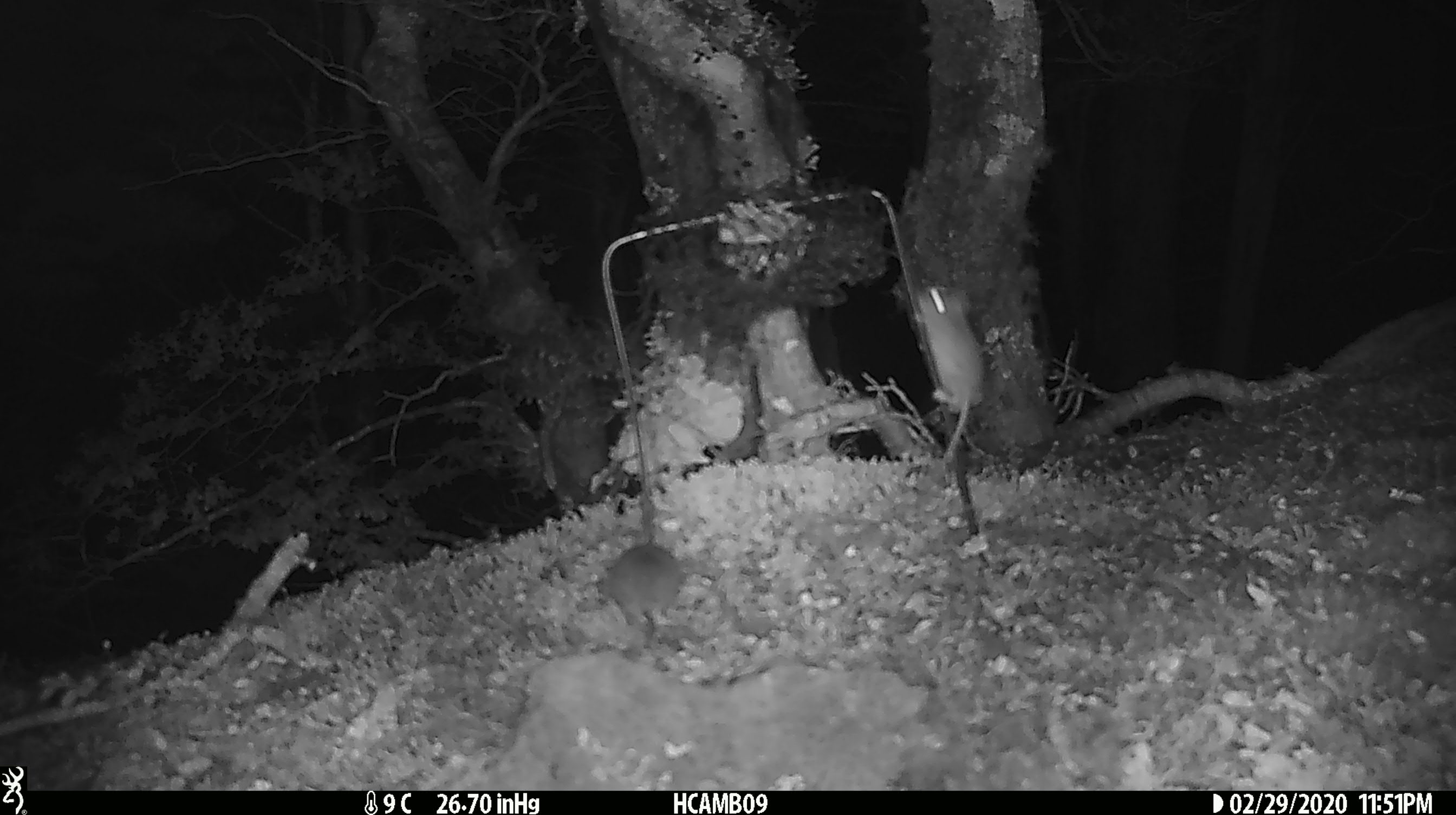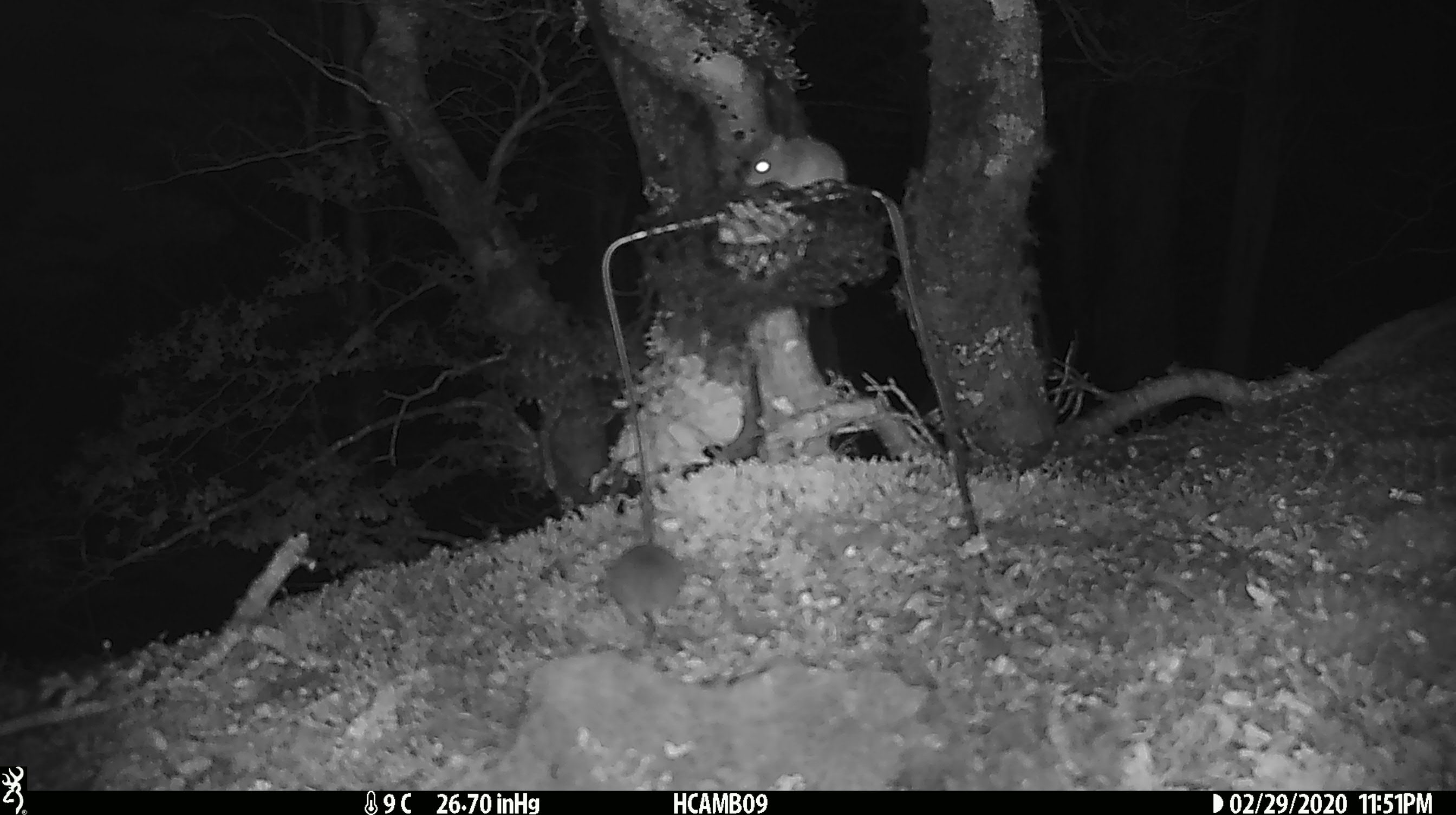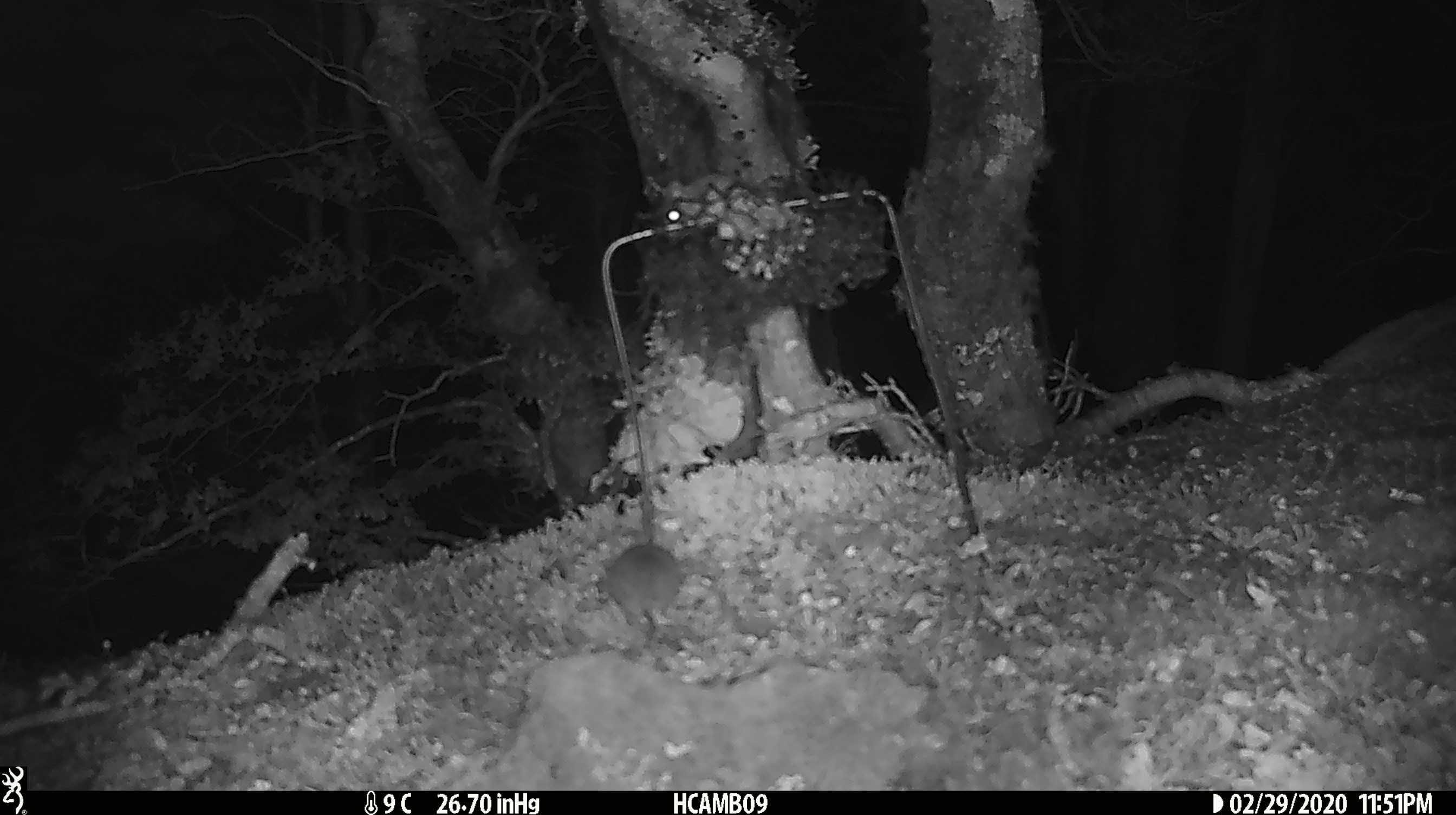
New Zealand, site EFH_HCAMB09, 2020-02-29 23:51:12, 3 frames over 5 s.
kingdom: Animalia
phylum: Chordata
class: Mammalia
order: Rodentia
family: Muridae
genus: Mus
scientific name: Mus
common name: mouse